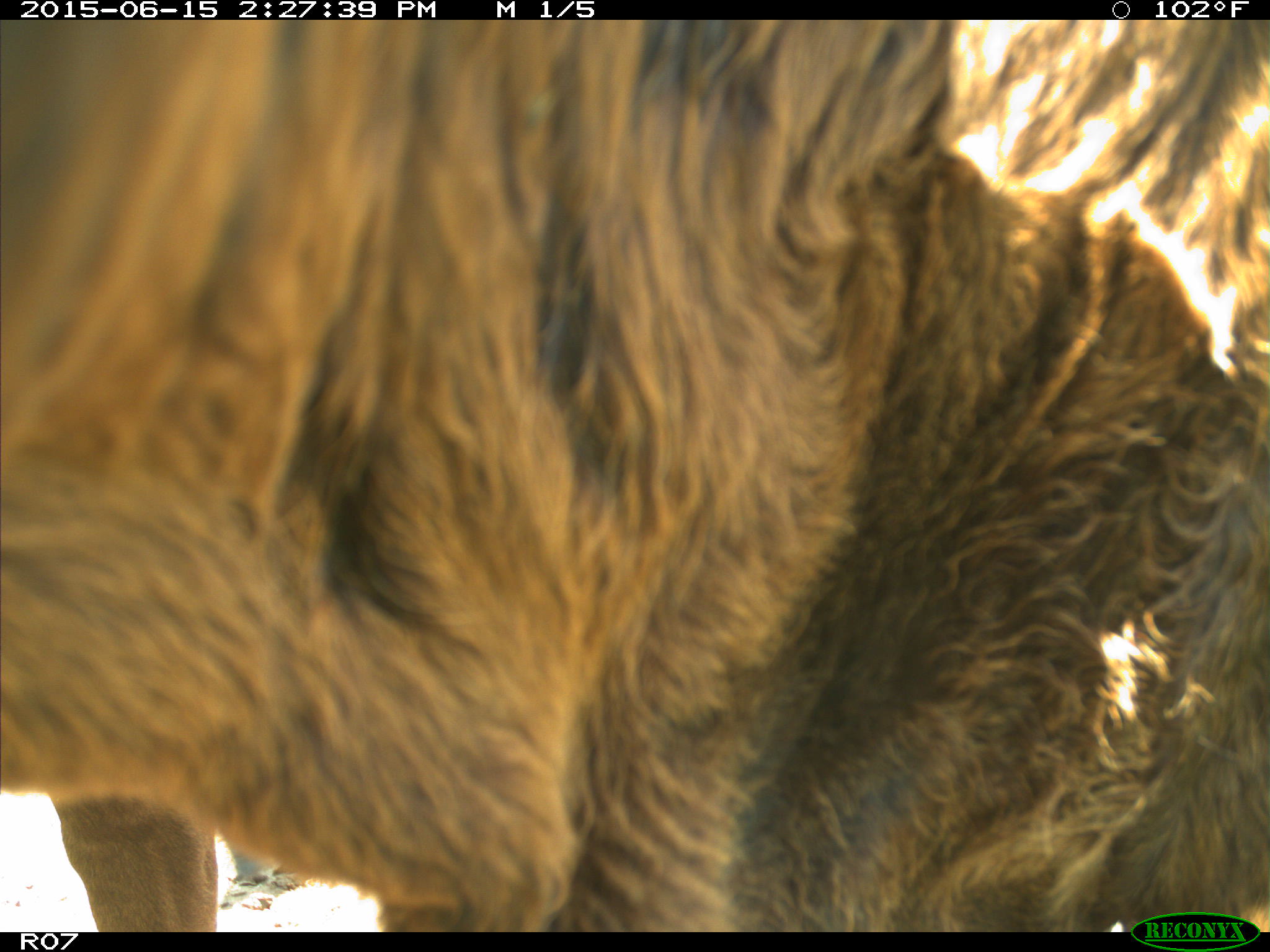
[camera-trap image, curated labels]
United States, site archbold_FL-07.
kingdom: Animalia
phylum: Chordata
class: Mammalia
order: Artiodactyla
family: Bovidae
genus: Bos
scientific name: Bos taurus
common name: domestic cow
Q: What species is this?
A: Bos taurus (domestic cow).